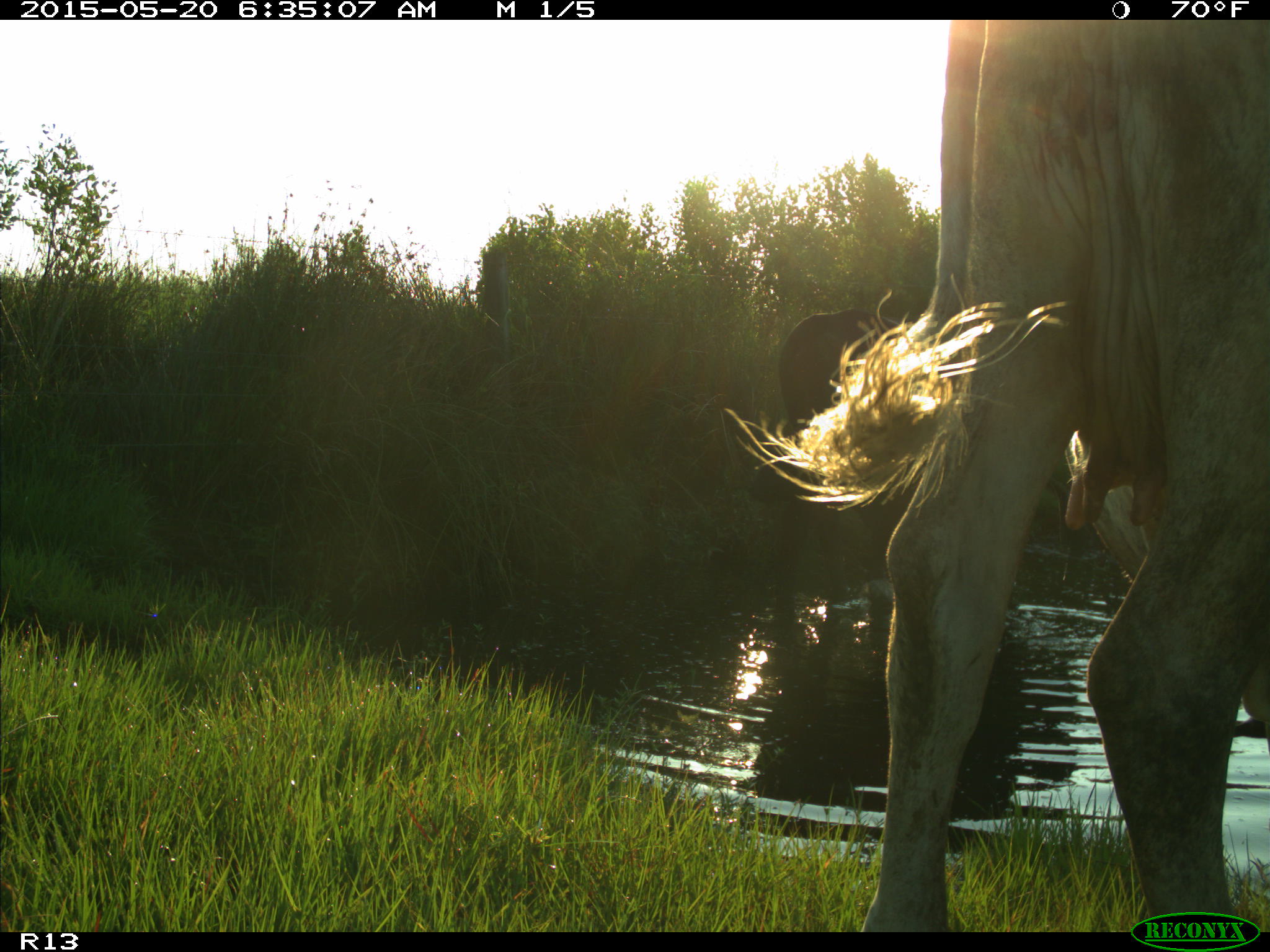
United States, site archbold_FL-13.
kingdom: Animalia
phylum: Chordata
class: Mammalia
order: Artiodactyla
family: Bovidae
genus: Bos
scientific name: Bos taurus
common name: domestic cow